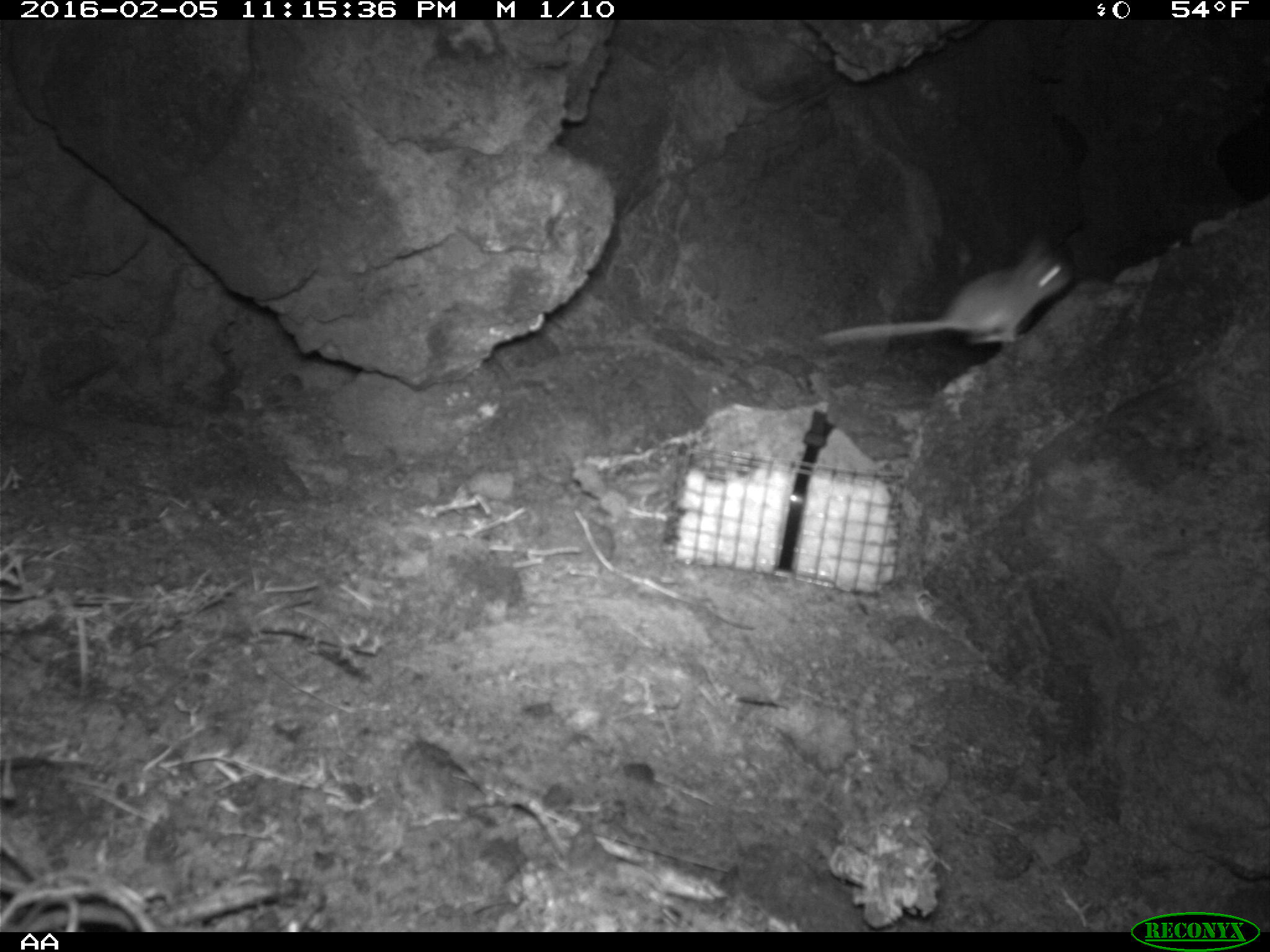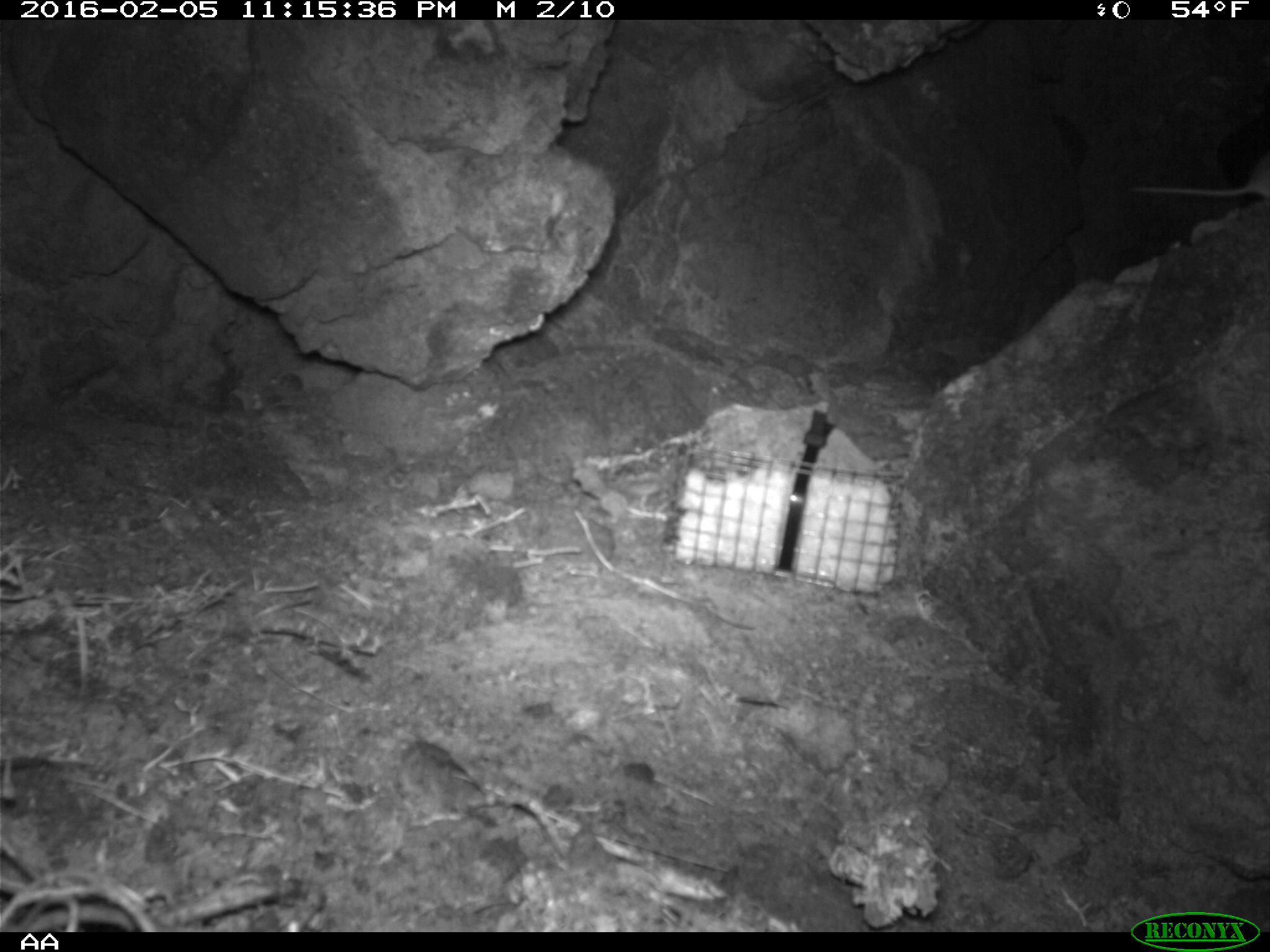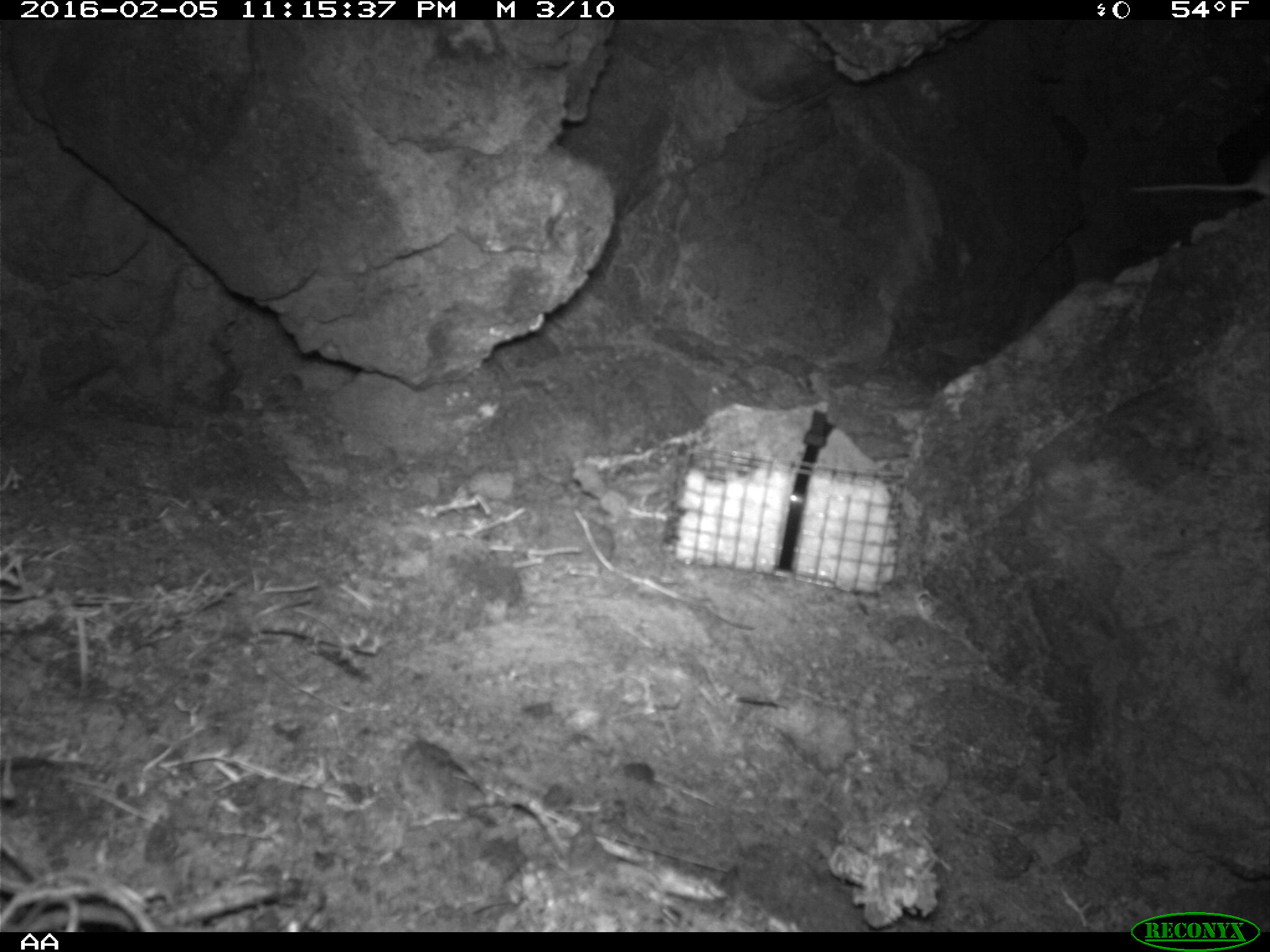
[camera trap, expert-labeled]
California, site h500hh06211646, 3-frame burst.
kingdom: Animalia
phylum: Chordata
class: Mammalia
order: Rodentia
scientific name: Rodentia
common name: rodent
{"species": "rodent (Rodentia)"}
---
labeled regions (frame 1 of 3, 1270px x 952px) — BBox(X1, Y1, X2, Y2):
rodent: BBox(810, 227, 1075, 346)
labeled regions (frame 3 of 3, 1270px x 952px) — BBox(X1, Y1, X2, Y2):
rodent: BBox(1130, 156, 1269, 198)